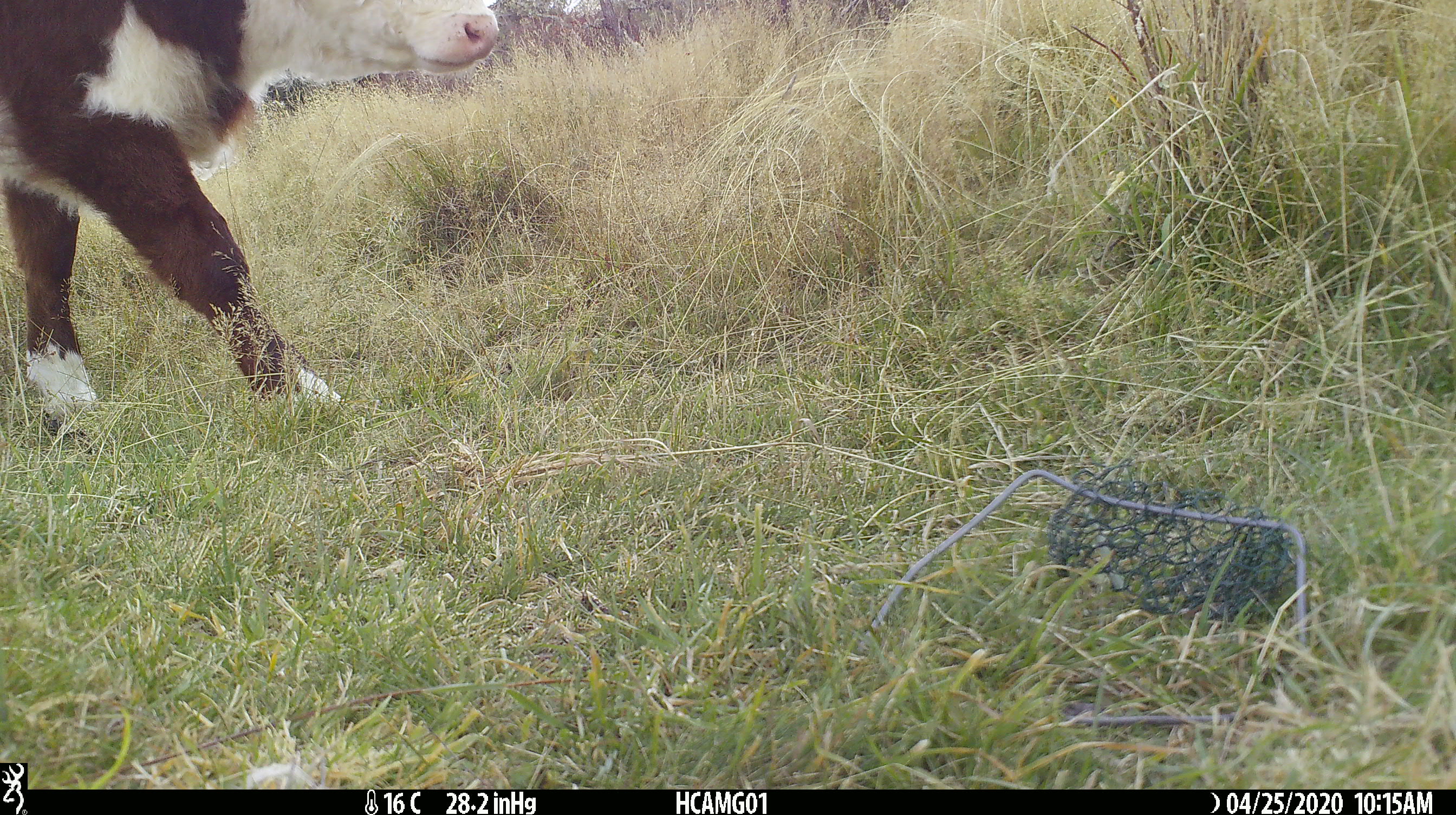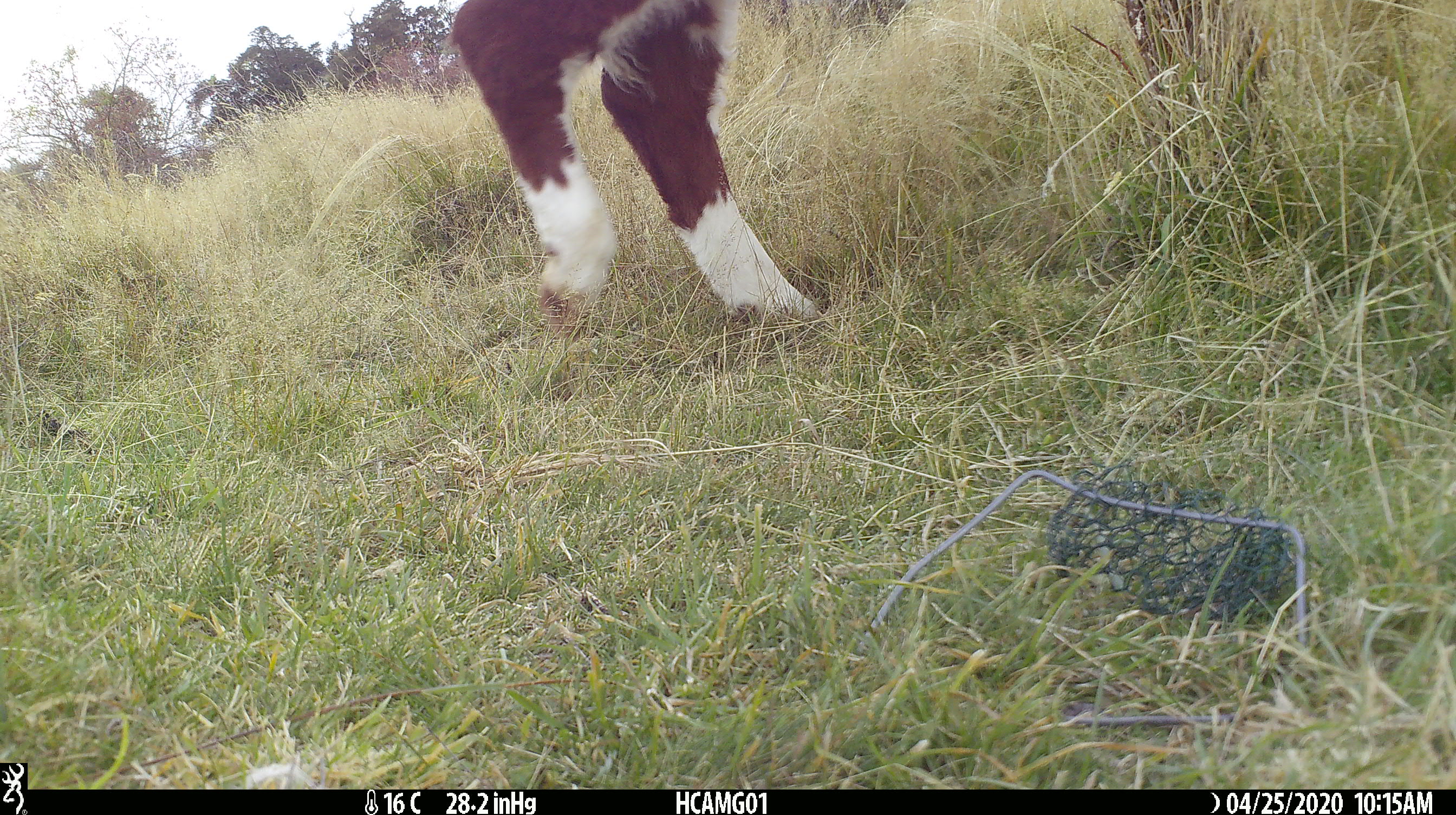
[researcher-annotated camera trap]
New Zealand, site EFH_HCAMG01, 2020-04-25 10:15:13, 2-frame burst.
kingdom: Animalia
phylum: Chordata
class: Mammalia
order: Artiodactyla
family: Bovidae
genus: Bos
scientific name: Bos taurus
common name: domestic cow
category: cow